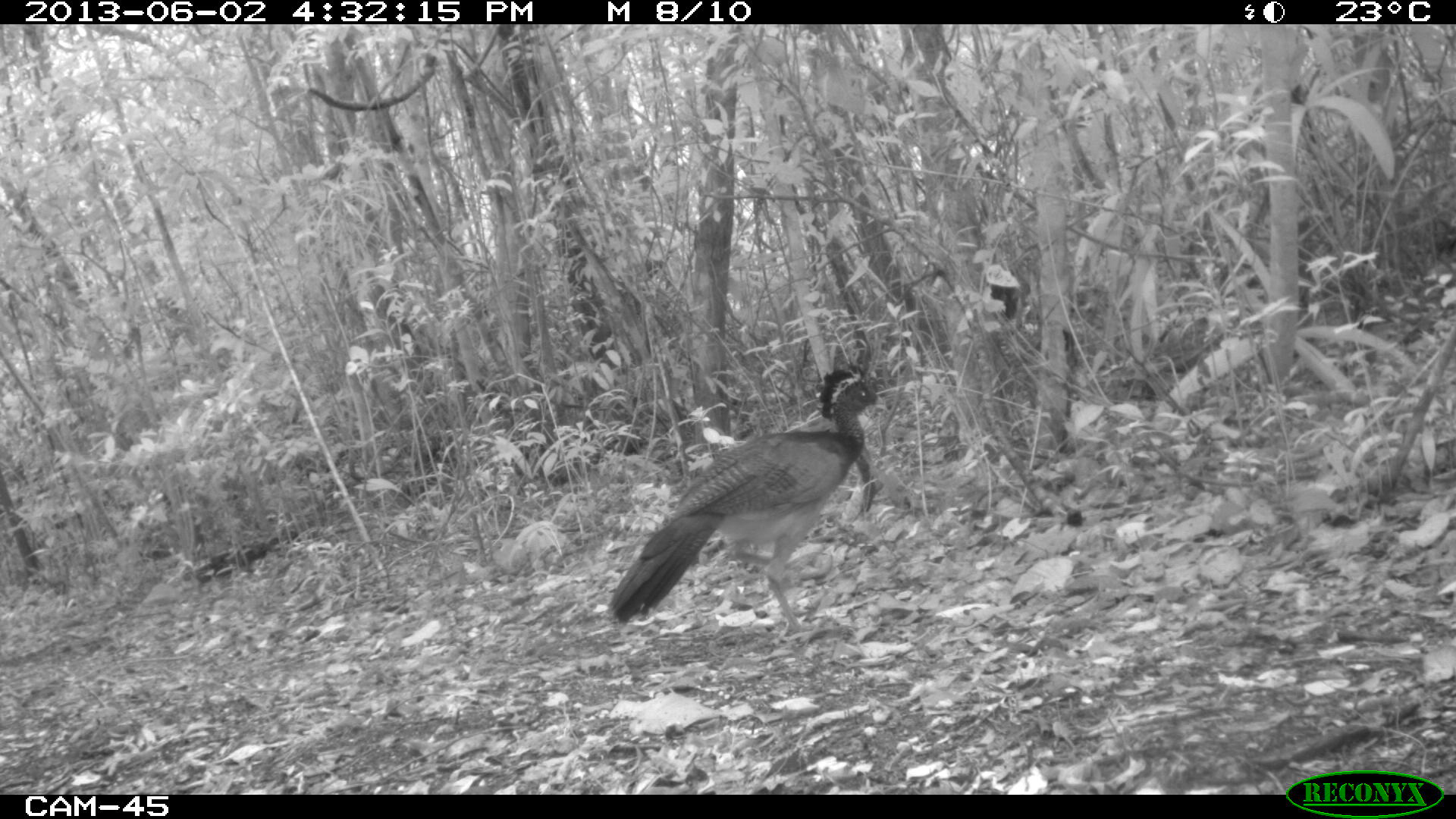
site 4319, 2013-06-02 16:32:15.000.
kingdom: Animalia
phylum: Chordata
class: Aves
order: Galliformes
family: Cracidae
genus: Crax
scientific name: Crax rubra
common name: great curassow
Crax rubra (great curassow), count 1, sex female.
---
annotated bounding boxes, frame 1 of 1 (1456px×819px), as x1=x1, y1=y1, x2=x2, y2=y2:
crax rubra: x1=598, y1=363, x2=889, y2=637